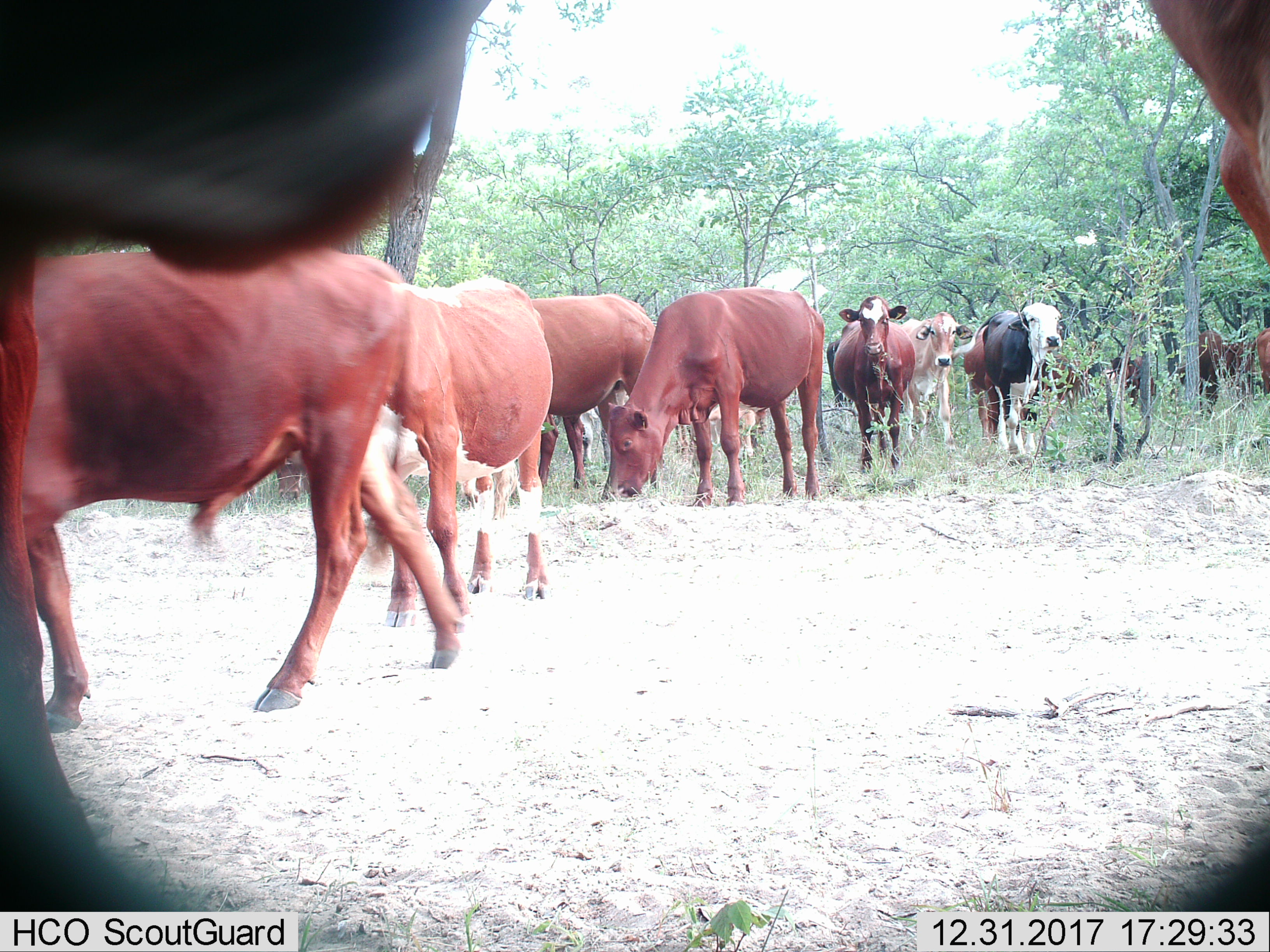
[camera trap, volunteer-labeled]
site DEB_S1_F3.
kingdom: Animalia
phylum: Chordata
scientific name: Vertebrata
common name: domestic animal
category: domesticanimal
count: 11-50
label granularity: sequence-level